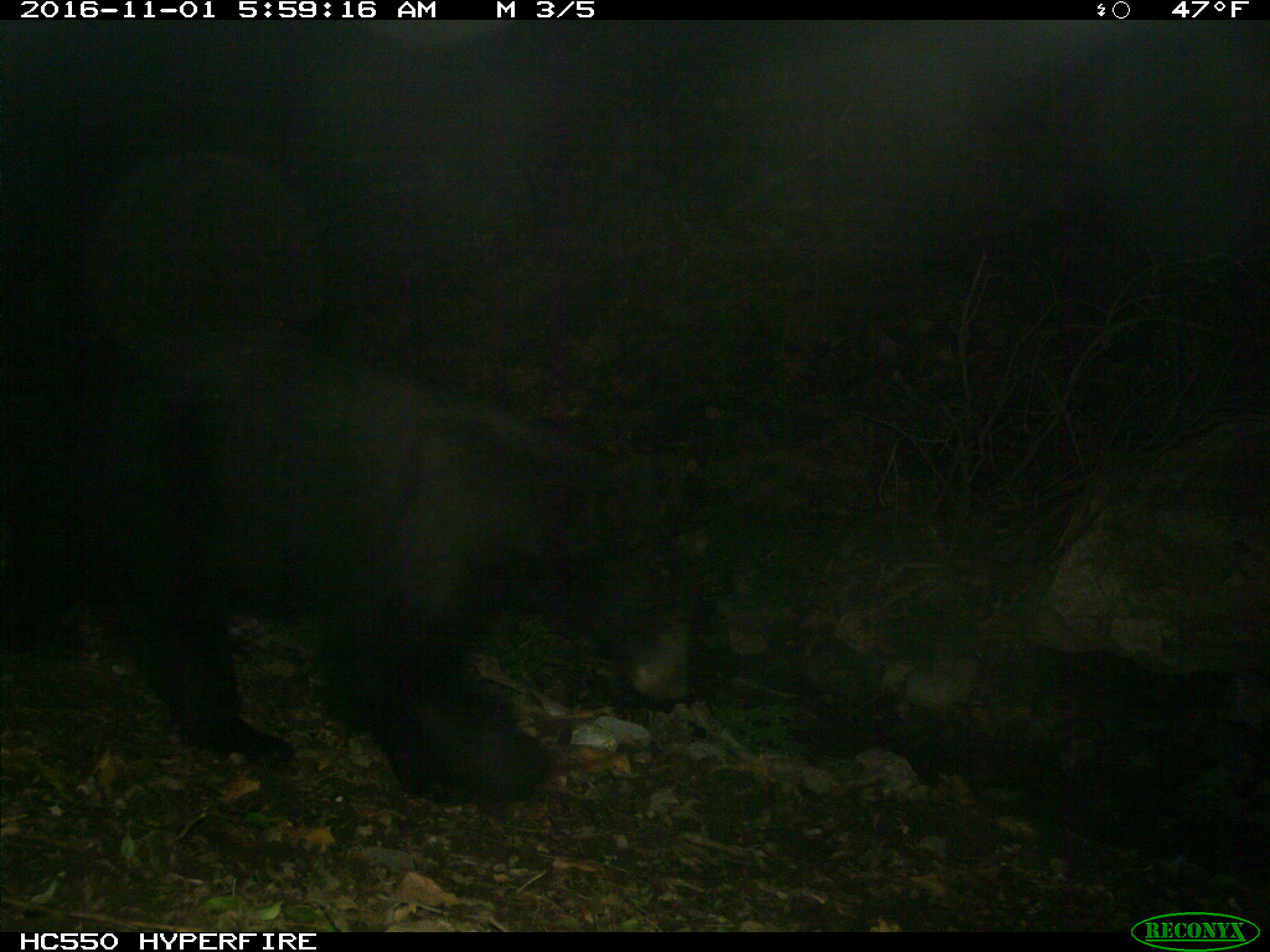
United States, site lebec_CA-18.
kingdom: Animalia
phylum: Chordata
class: Mammalia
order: Carnivora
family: Ursidae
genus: Ursus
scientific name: Ursus americanus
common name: american black bear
Ursus americanus (american black bear).